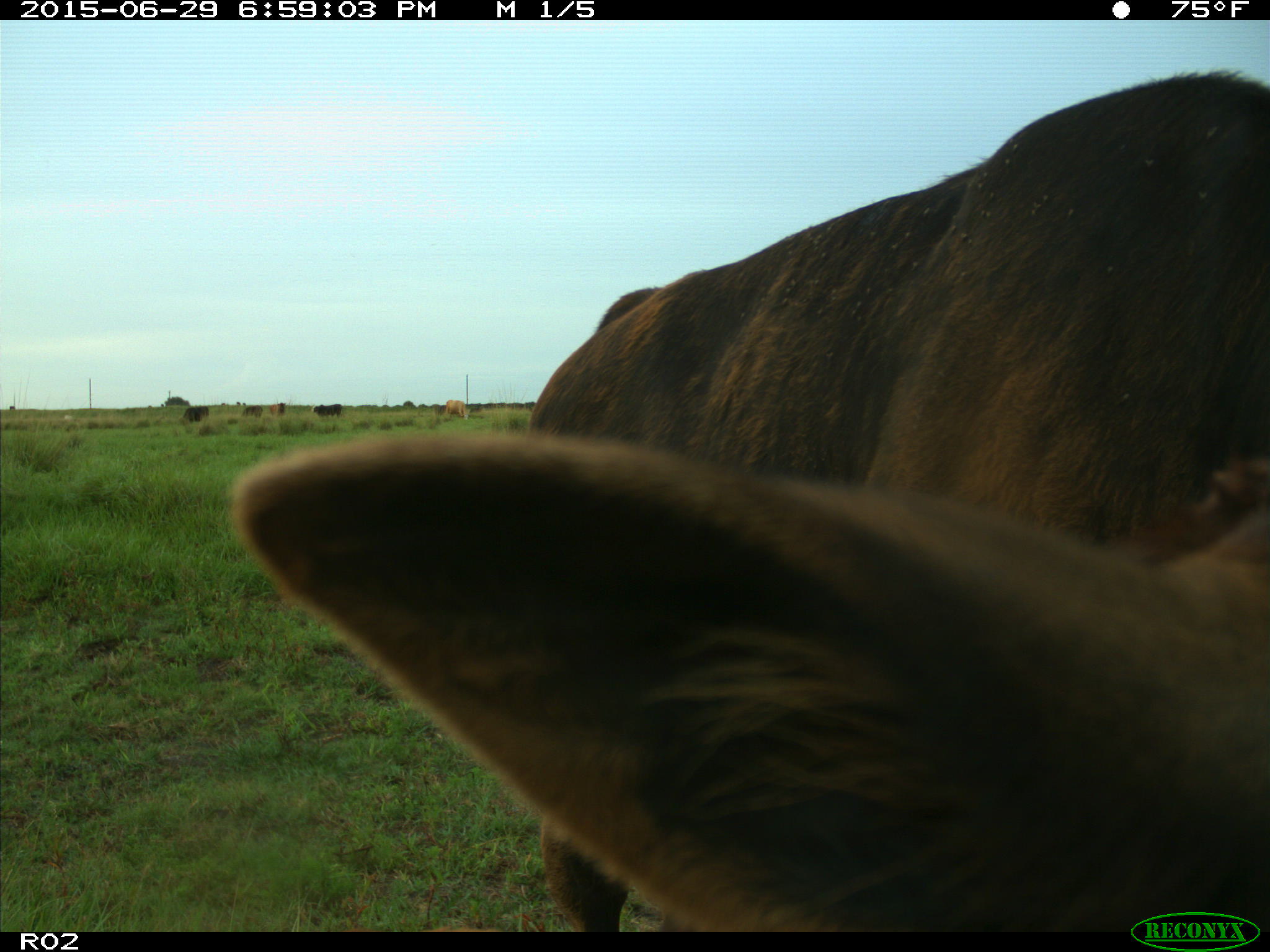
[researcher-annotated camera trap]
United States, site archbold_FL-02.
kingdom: Animalia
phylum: Chordata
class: Mammalia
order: Artiodactyla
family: Bovidae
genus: Bos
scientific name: Bos taurus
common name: domestic cow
Bos taurus (domestic cow).